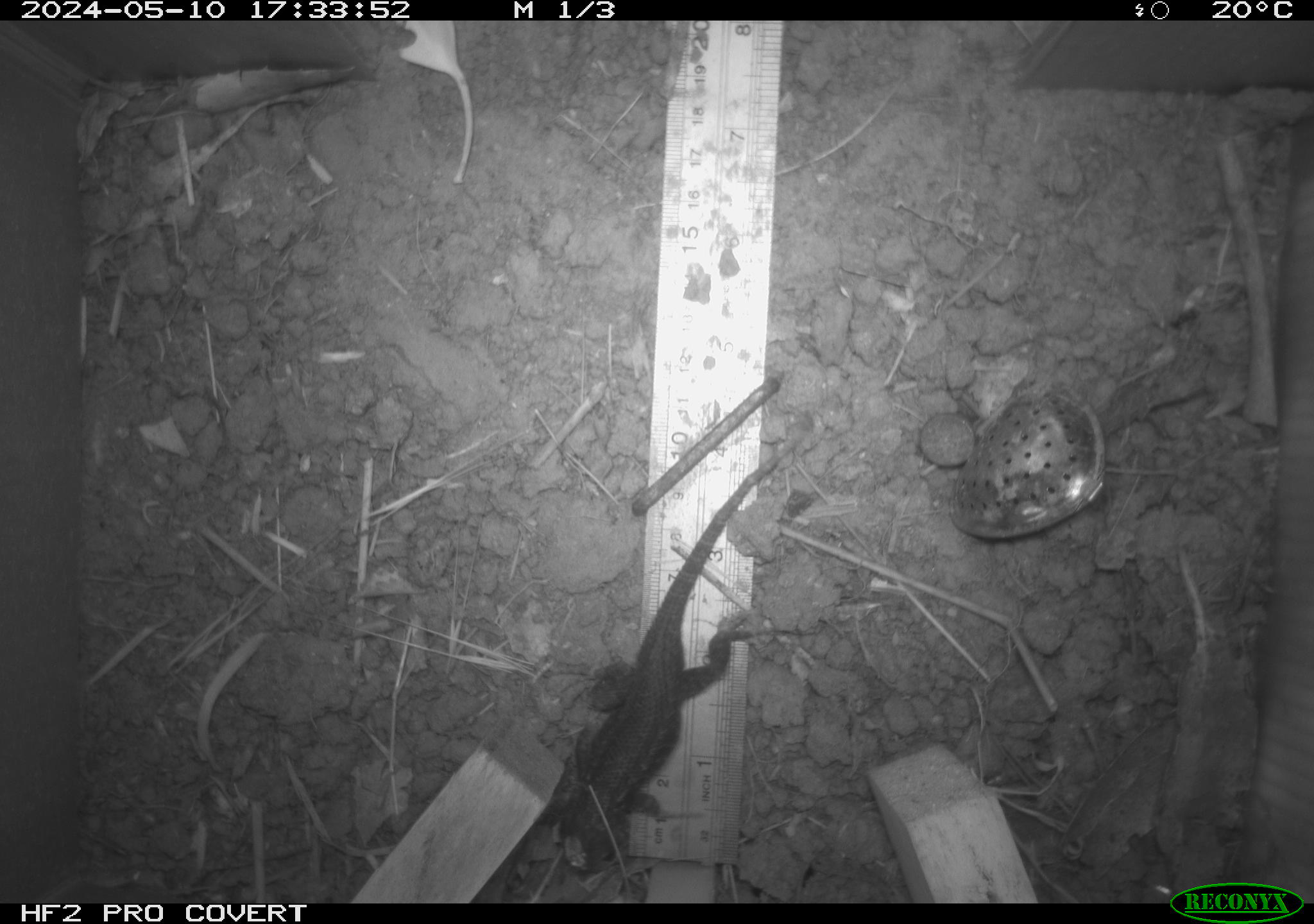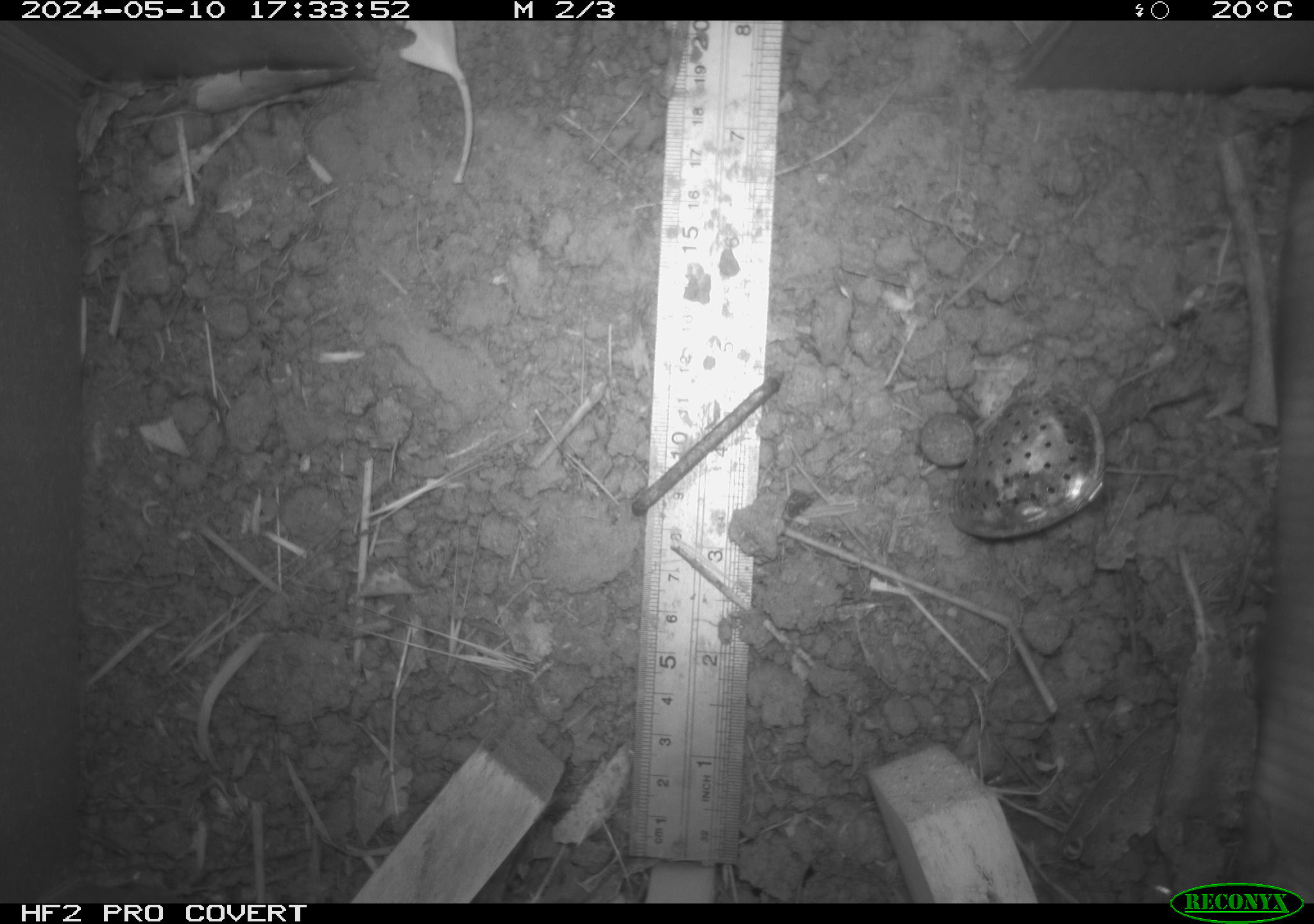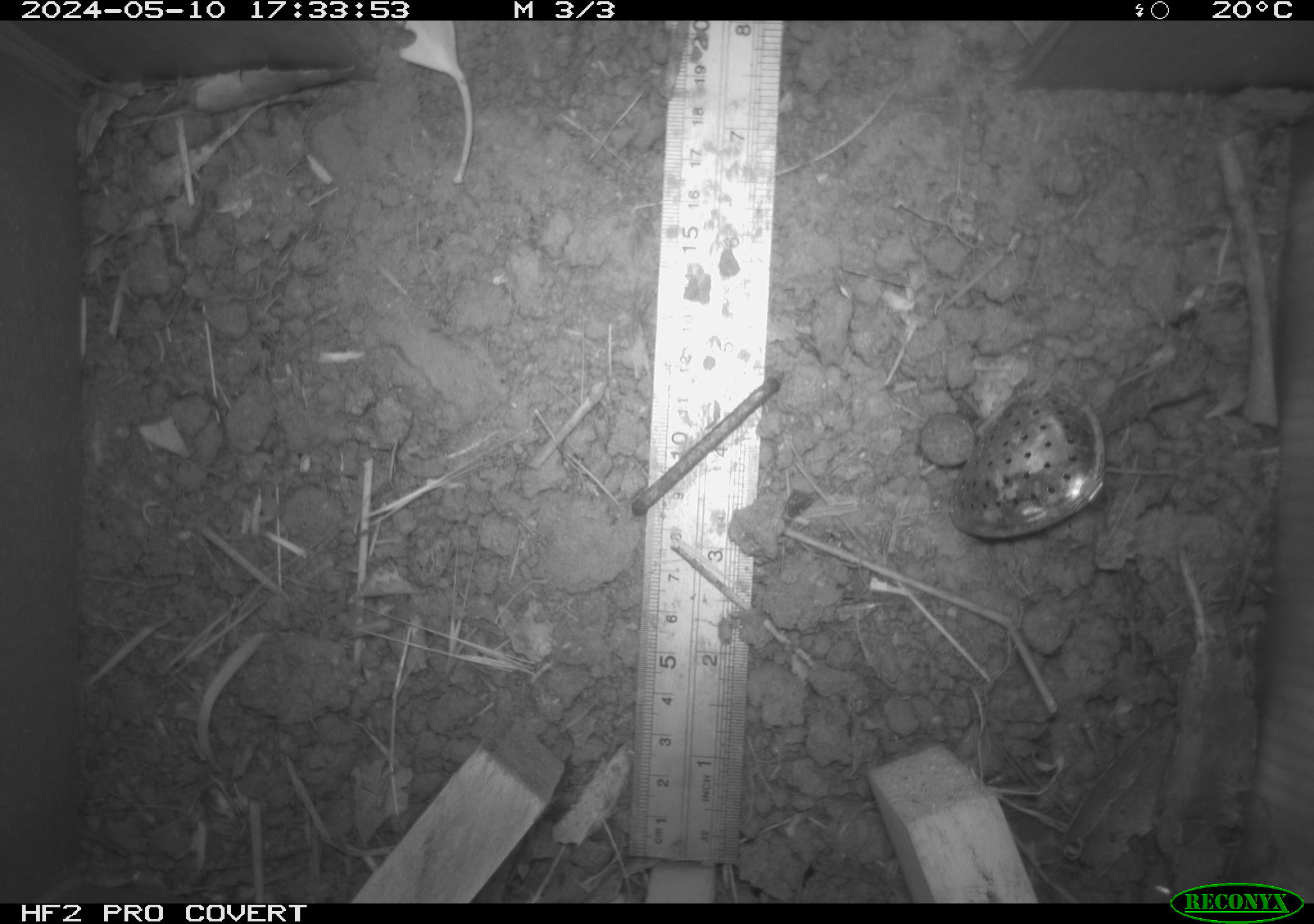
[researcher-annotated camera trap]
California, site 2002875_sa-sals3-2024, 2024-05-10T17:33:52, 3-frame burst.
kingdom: Animalia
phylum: Chordata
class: Reptilia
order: Squamata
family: Phrynosomatidae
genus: Sceloporus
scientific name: Sceloporus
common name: spiny lizards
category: sceloporus species